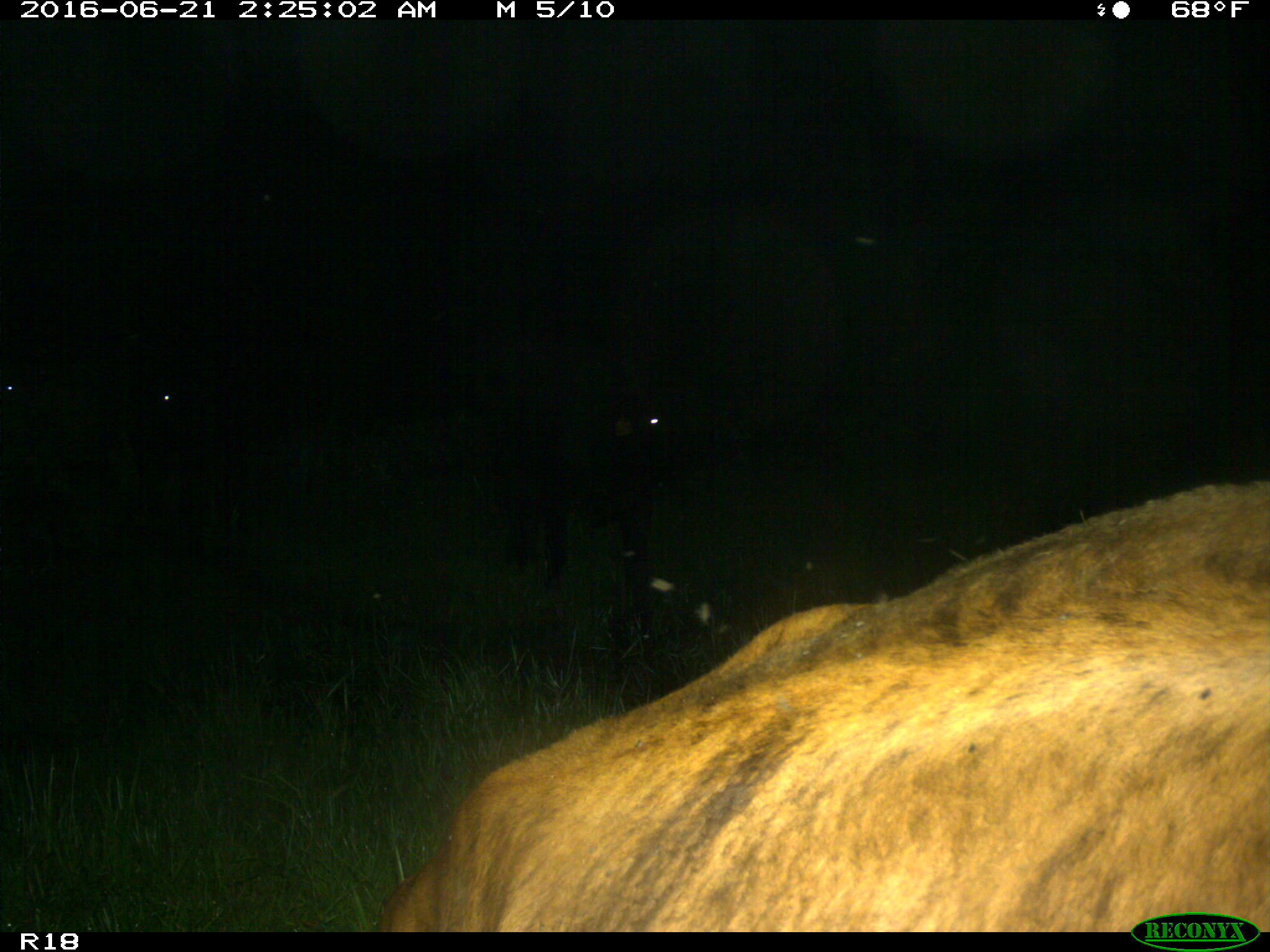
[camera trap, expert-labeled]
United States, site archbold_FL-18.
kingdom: Animalia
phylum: Chordata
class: Mammalia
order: Artiodactyla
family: Bovidae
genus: Bos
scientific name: Bos taurus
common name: domestic cow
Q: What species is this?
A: Bos taurus (domestic cow).